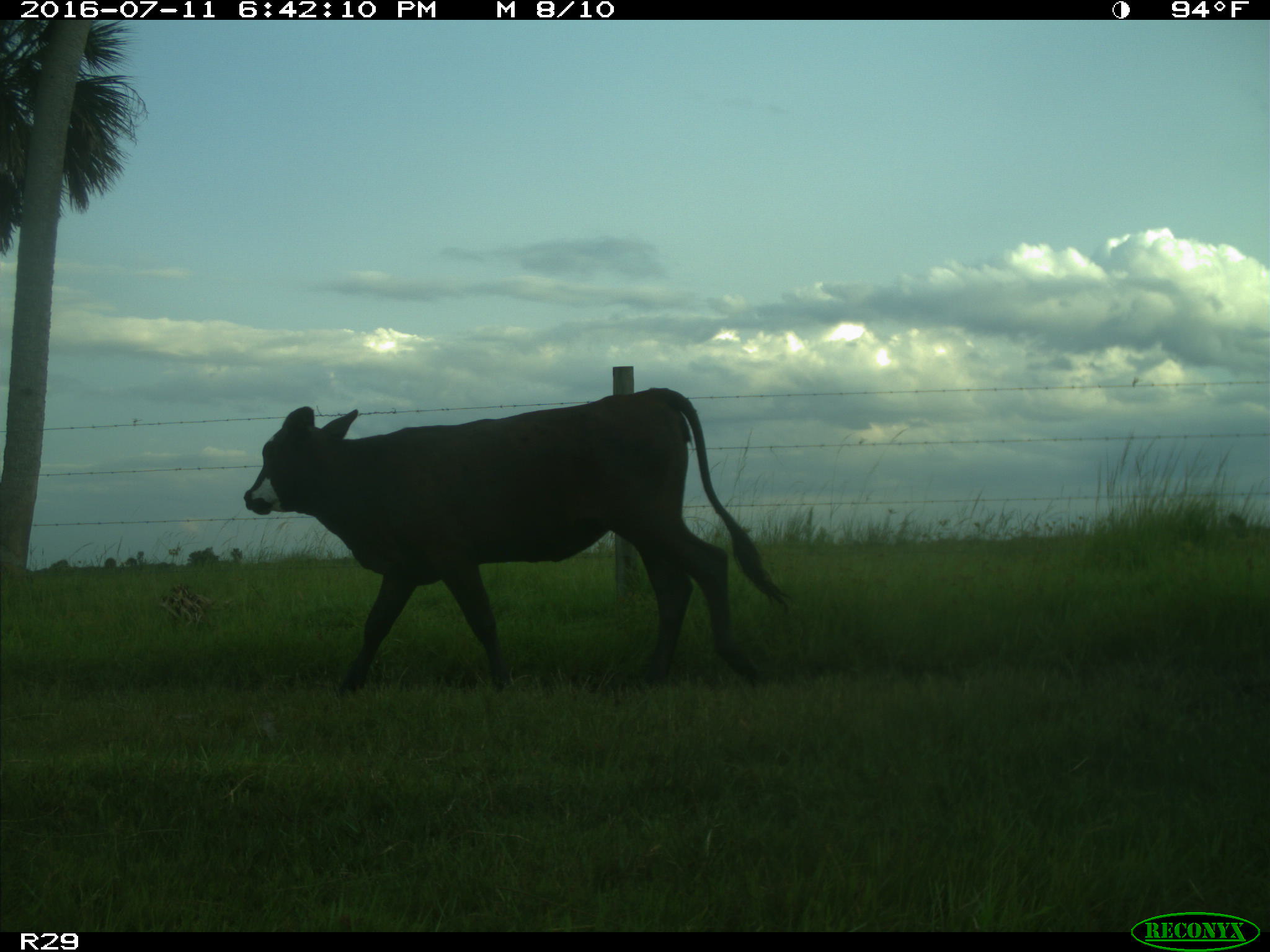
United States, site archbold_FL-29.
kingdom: Animalia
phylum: Chordata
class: Mammalia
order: Artiodactyla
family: Bovidae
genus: Bos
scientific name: Bos taurus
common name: domestic cow